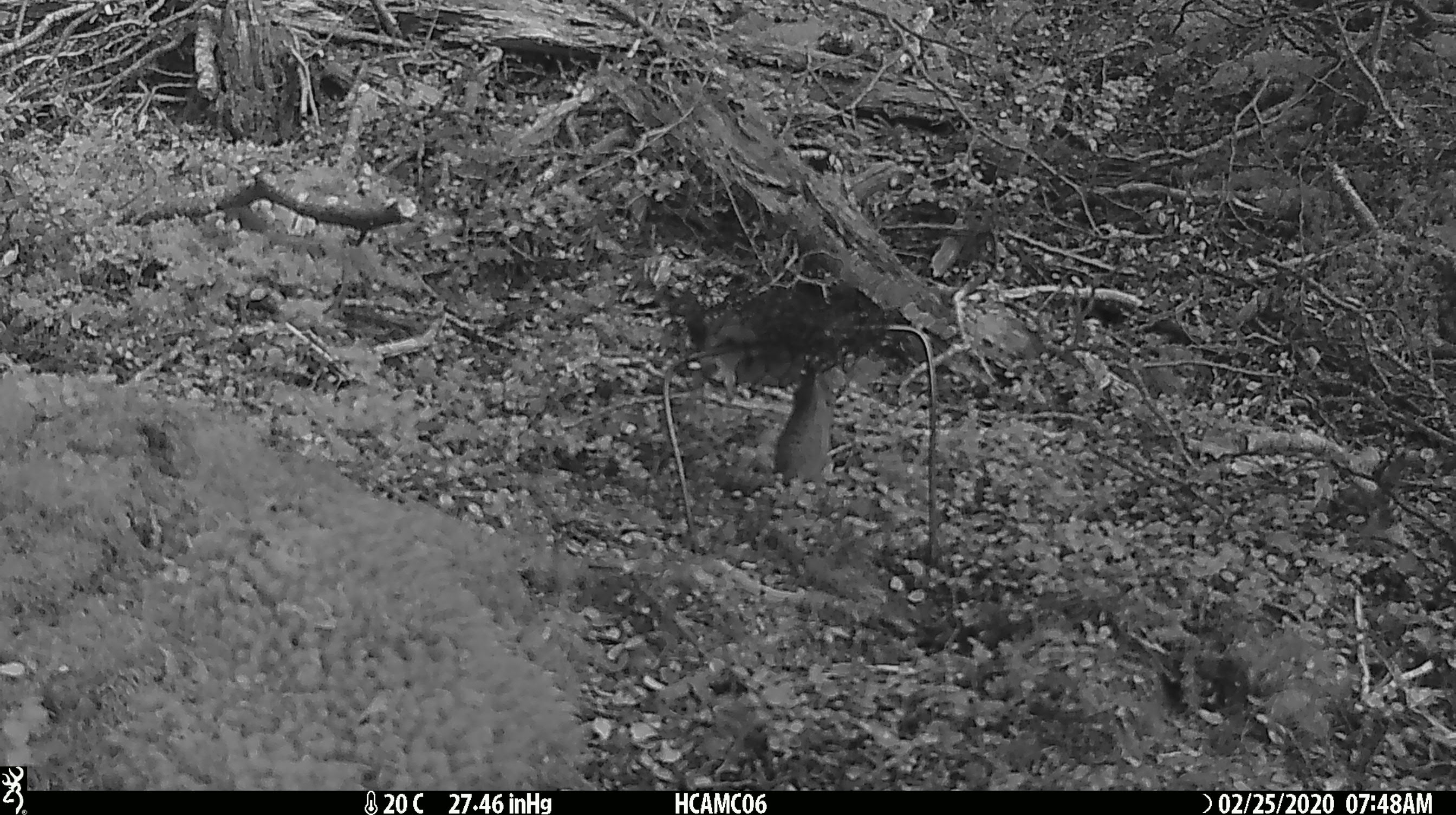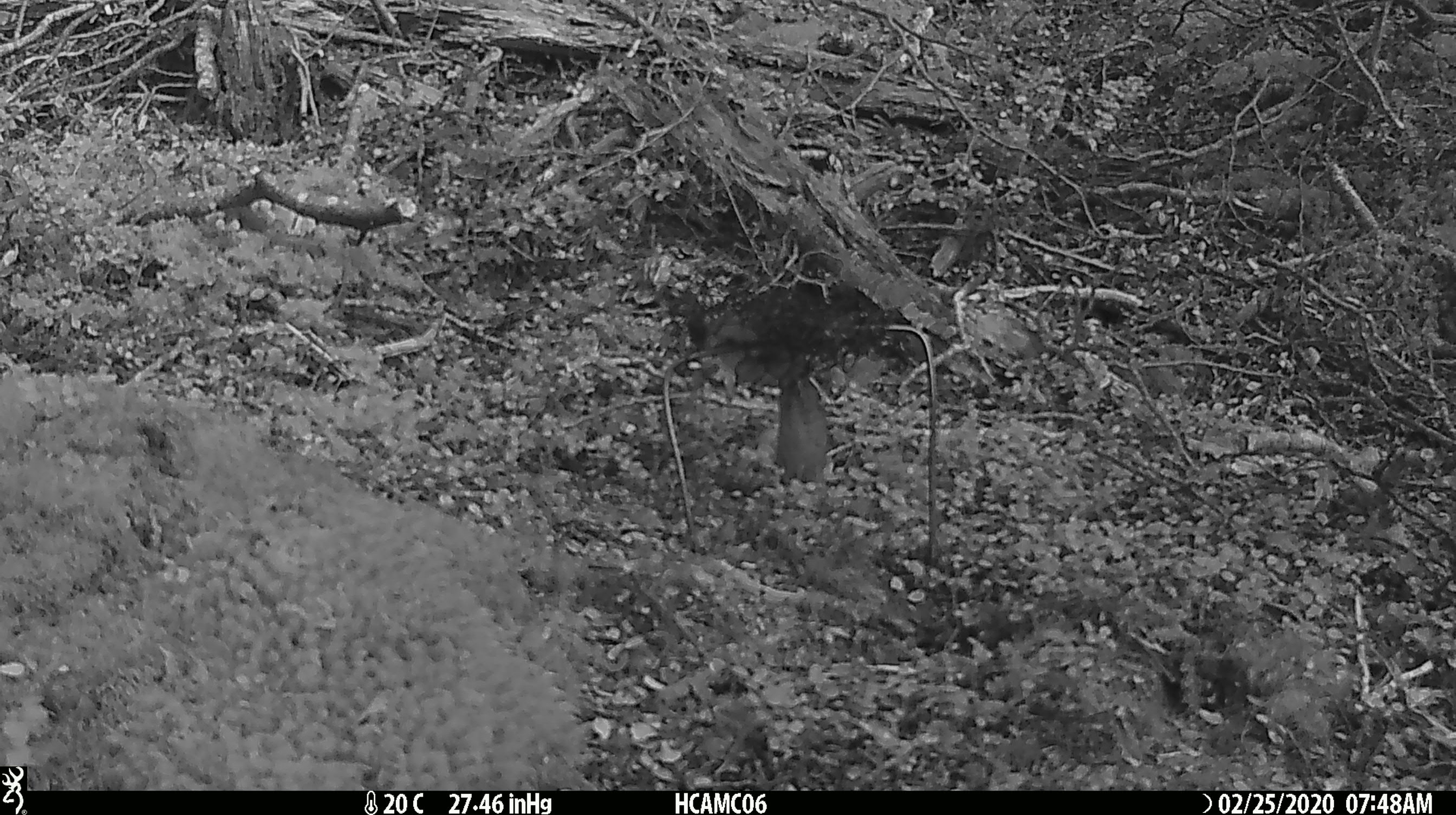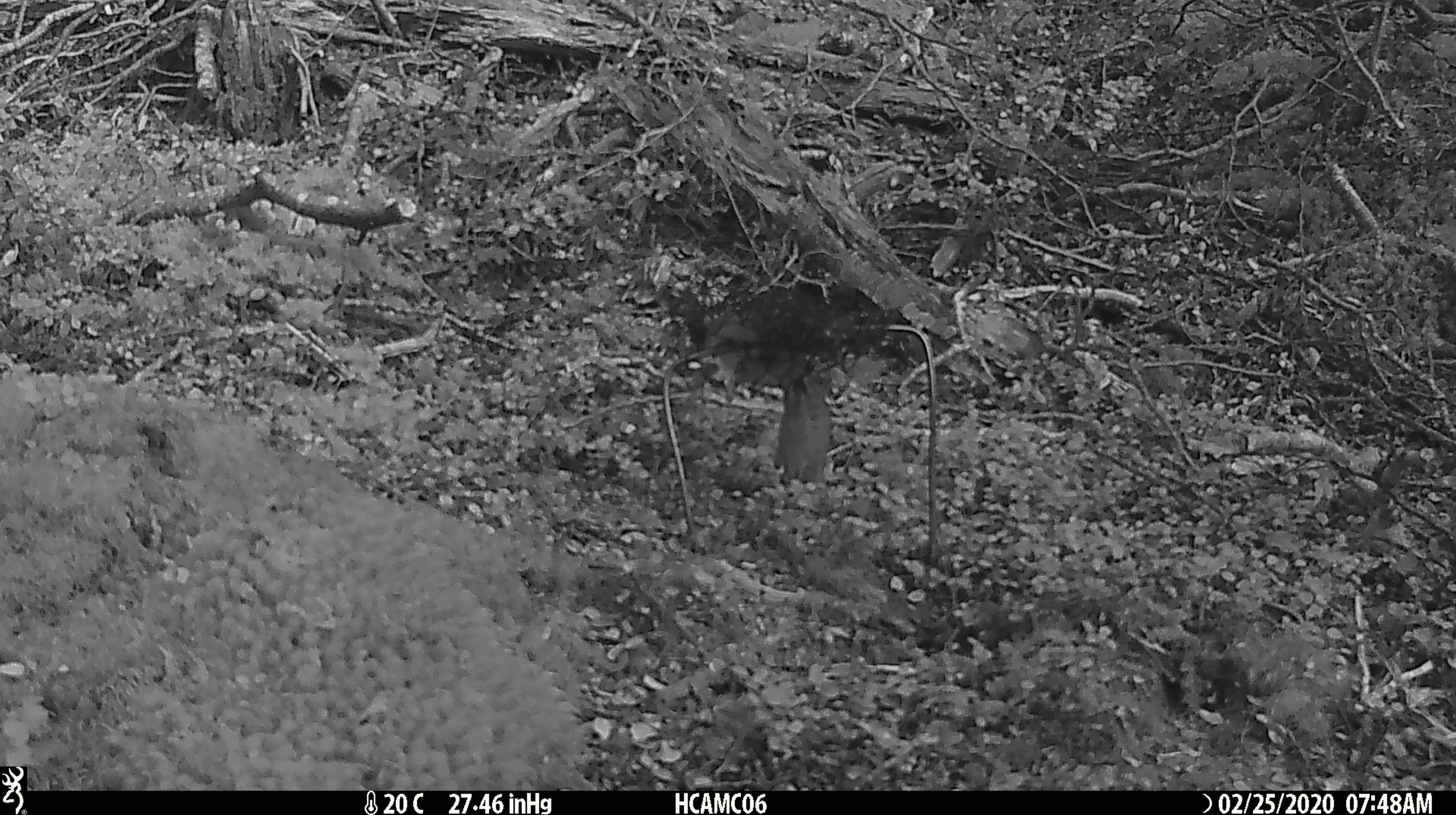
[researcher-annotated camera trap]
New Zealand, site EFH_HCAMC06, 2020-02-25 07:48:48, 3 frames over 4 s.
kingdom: Animalia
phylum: Chordata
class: Mammalia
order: Rodentia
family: Muridae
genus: Mus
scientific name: Mus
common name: mouse